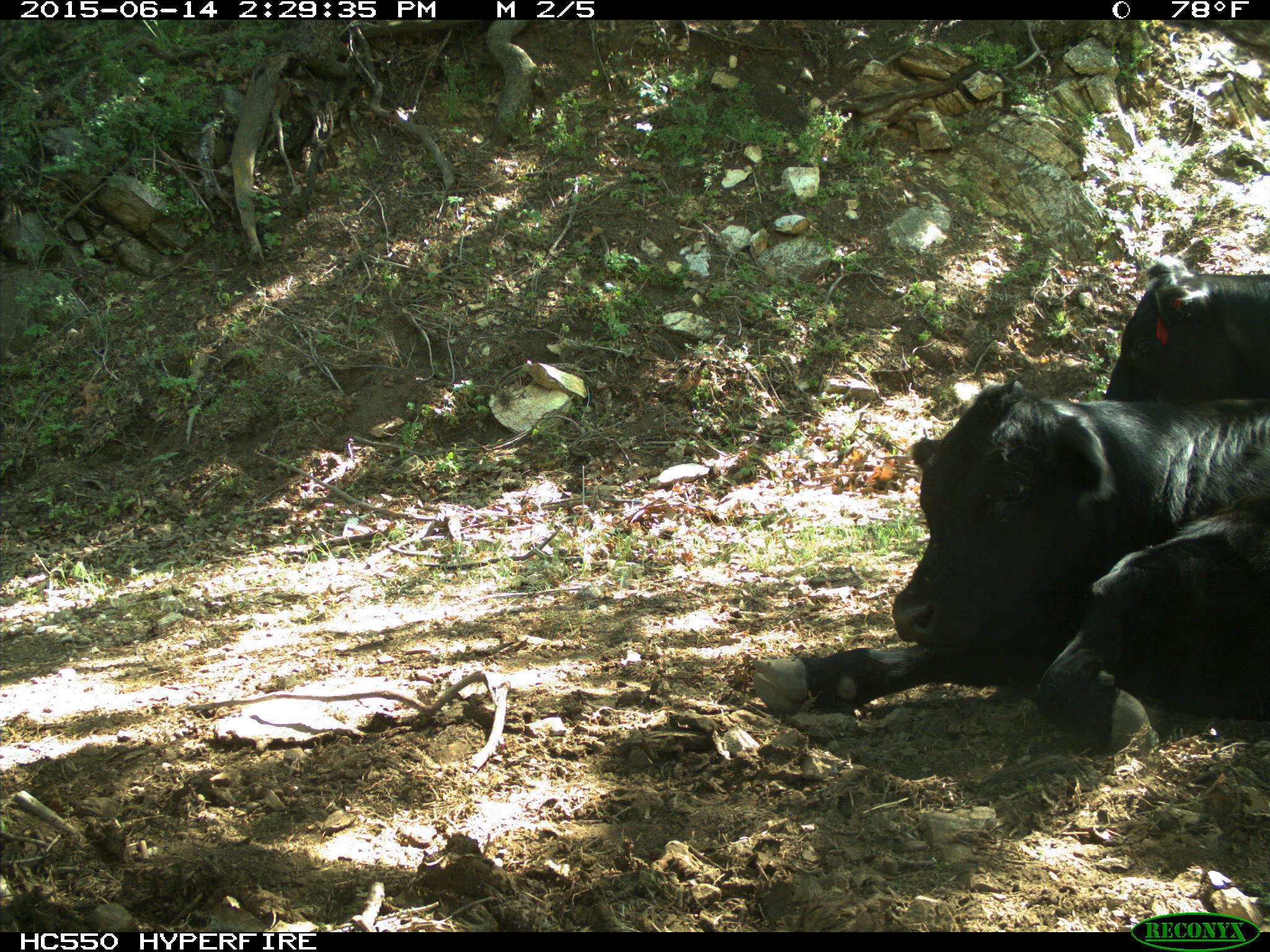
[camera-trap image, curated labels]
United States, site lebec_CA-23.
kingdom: Animalia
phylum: Chordata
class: Mammalia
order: Artiodactyla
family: Bovidae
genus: Bos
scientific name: Bos taurus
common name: domestic cow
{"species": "Bos taurus (domestic cow)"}